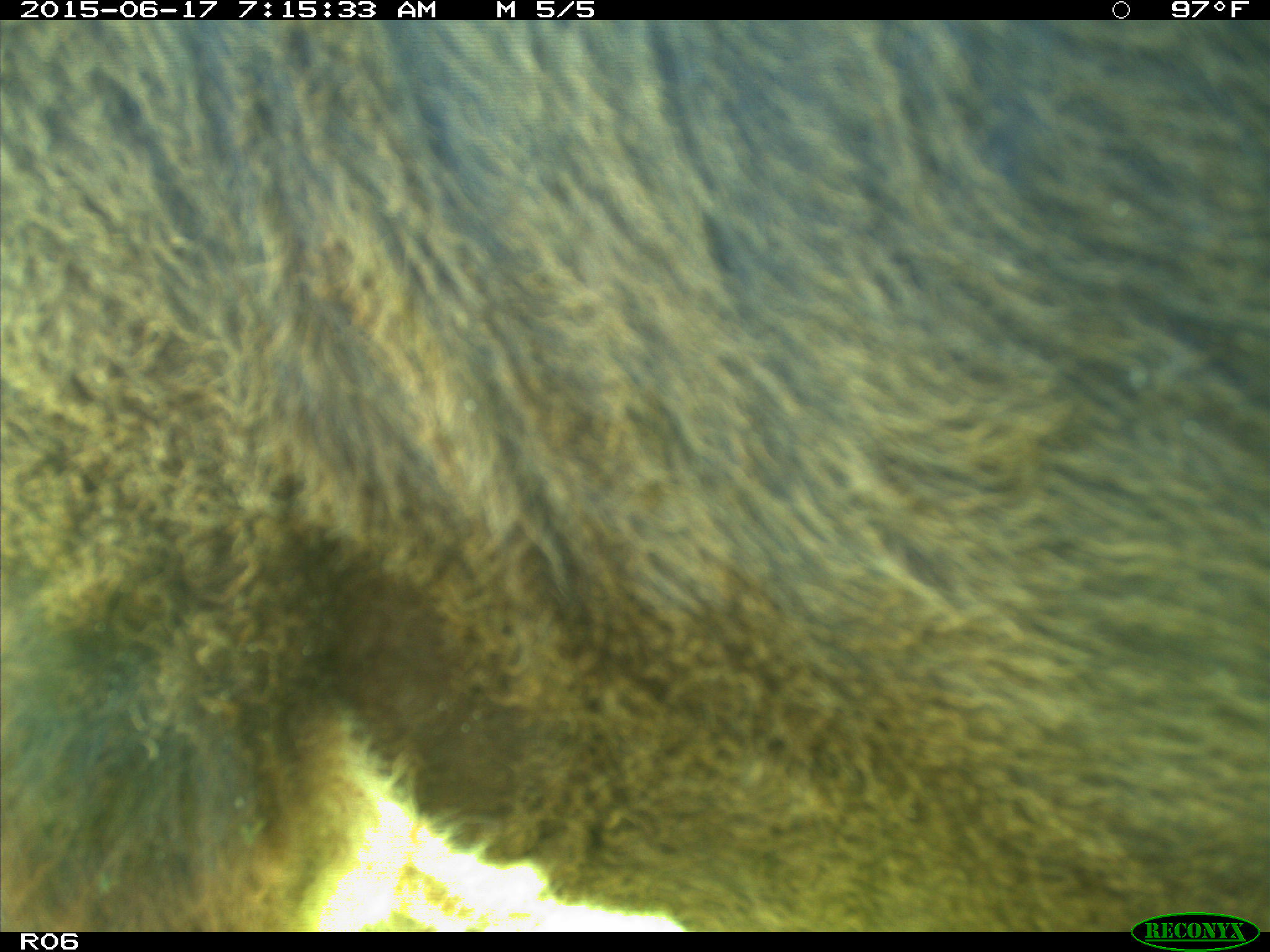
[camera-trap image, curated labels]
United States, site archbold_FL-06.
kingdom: Animalia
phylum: Chordata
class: Mammalia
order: Artiodactyla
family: Bovidae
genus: Bos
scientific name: Bos taurus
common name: domestic cow